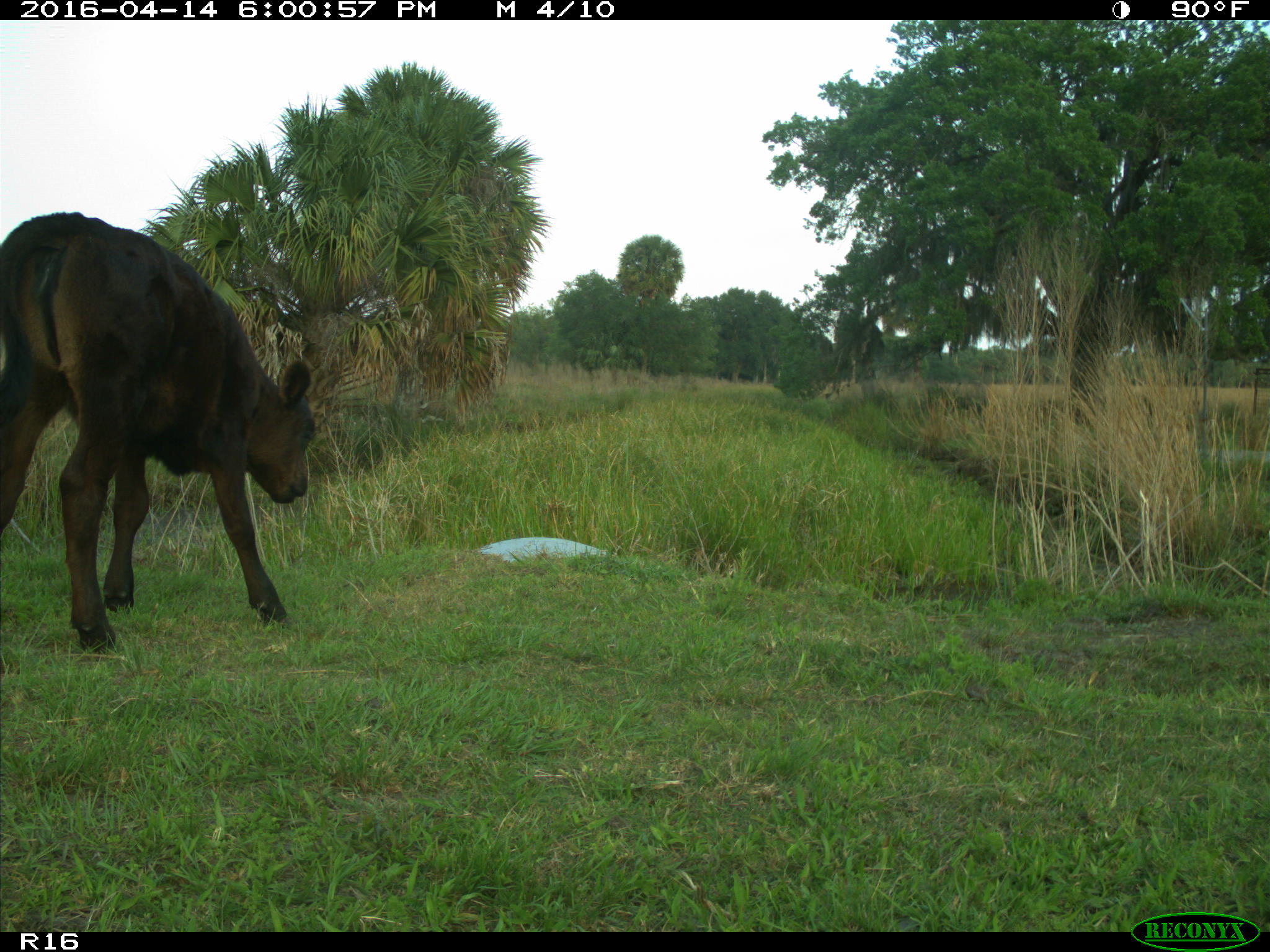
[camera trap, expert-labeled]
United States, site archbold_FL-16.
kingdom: Animalia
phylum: Chordata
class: Mammalia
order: Artiodactyla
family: Bovidae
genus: Bos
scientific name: Bos taurus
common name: domestic cow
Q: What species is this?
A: Bos taurus (domestic cow).